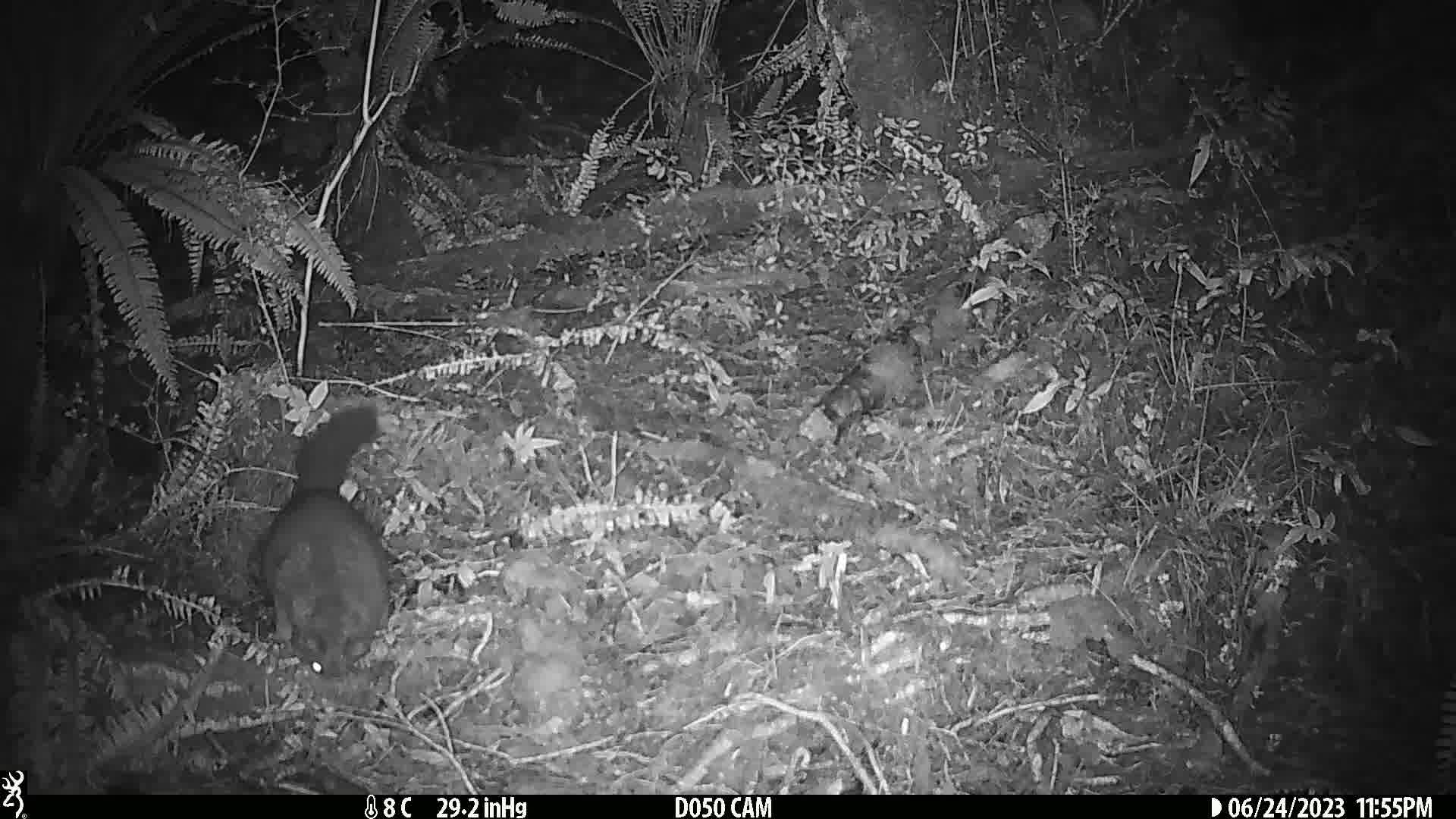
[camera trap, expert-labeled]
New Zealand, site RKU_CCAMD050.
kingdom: Animalia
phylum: Chordata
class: Mammalia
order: Diprotodontia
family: Phalangeridae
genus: Trichosurus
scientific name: Trichosurus vulpecula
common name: common brushtail possum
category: possum